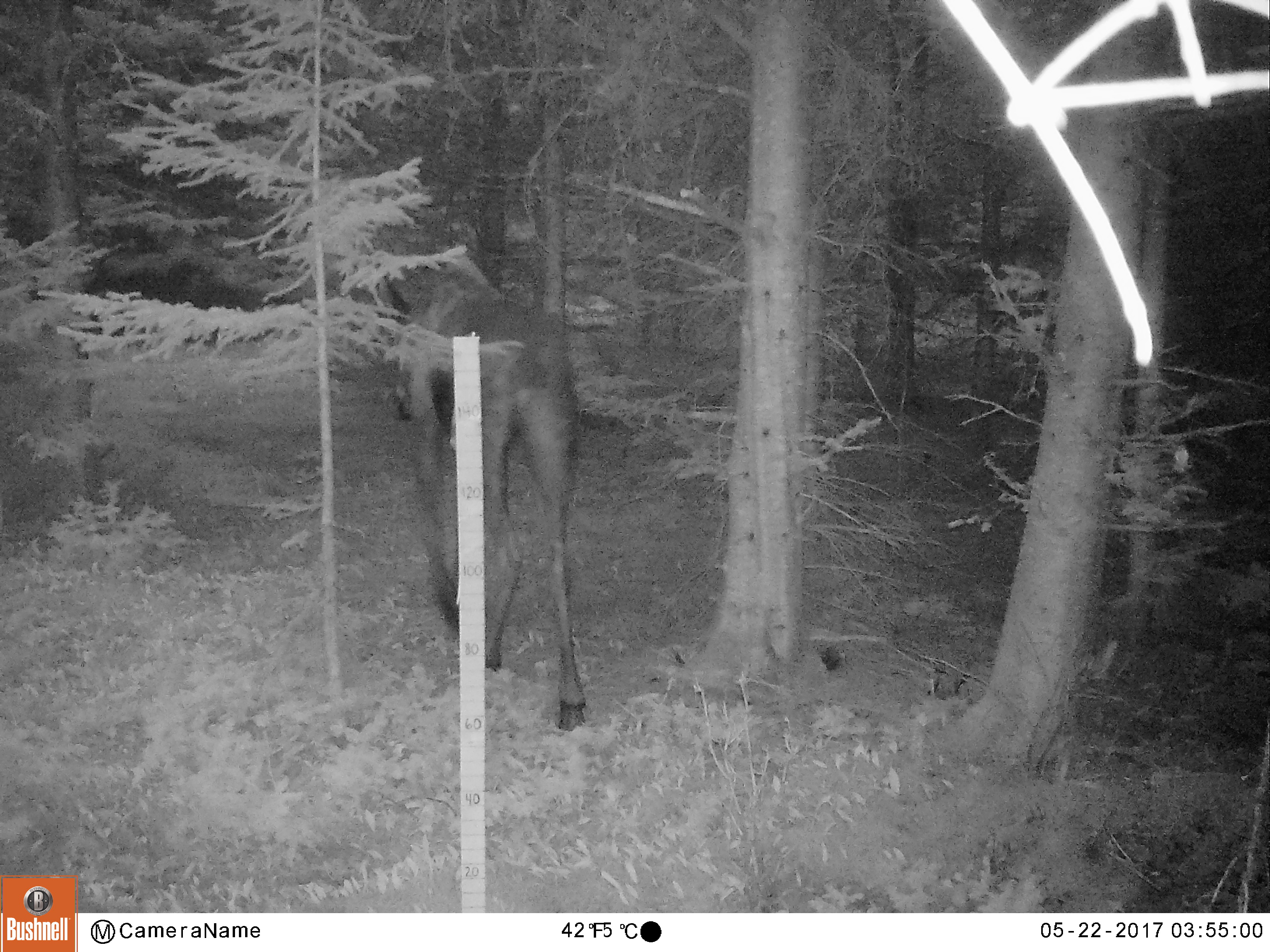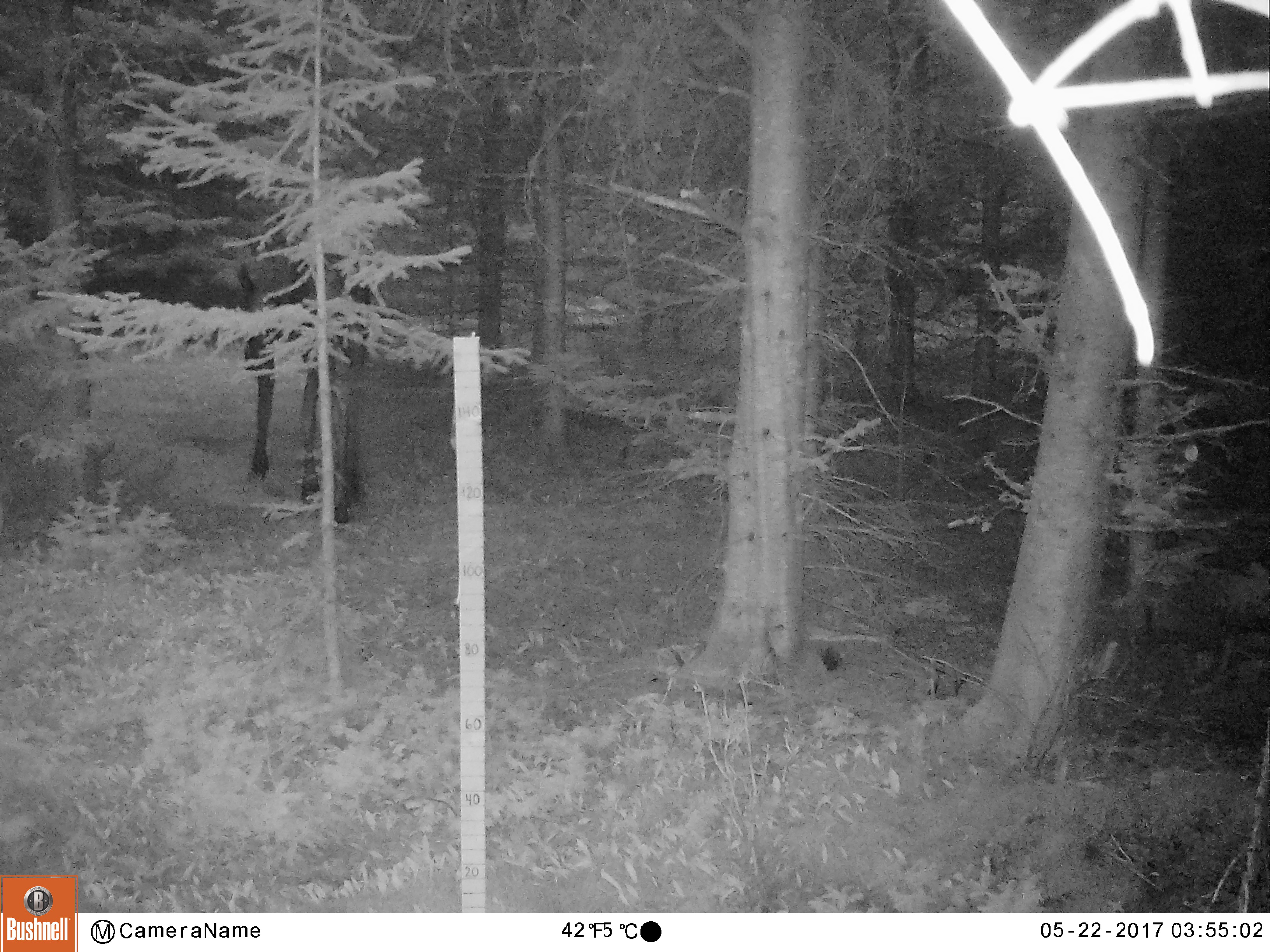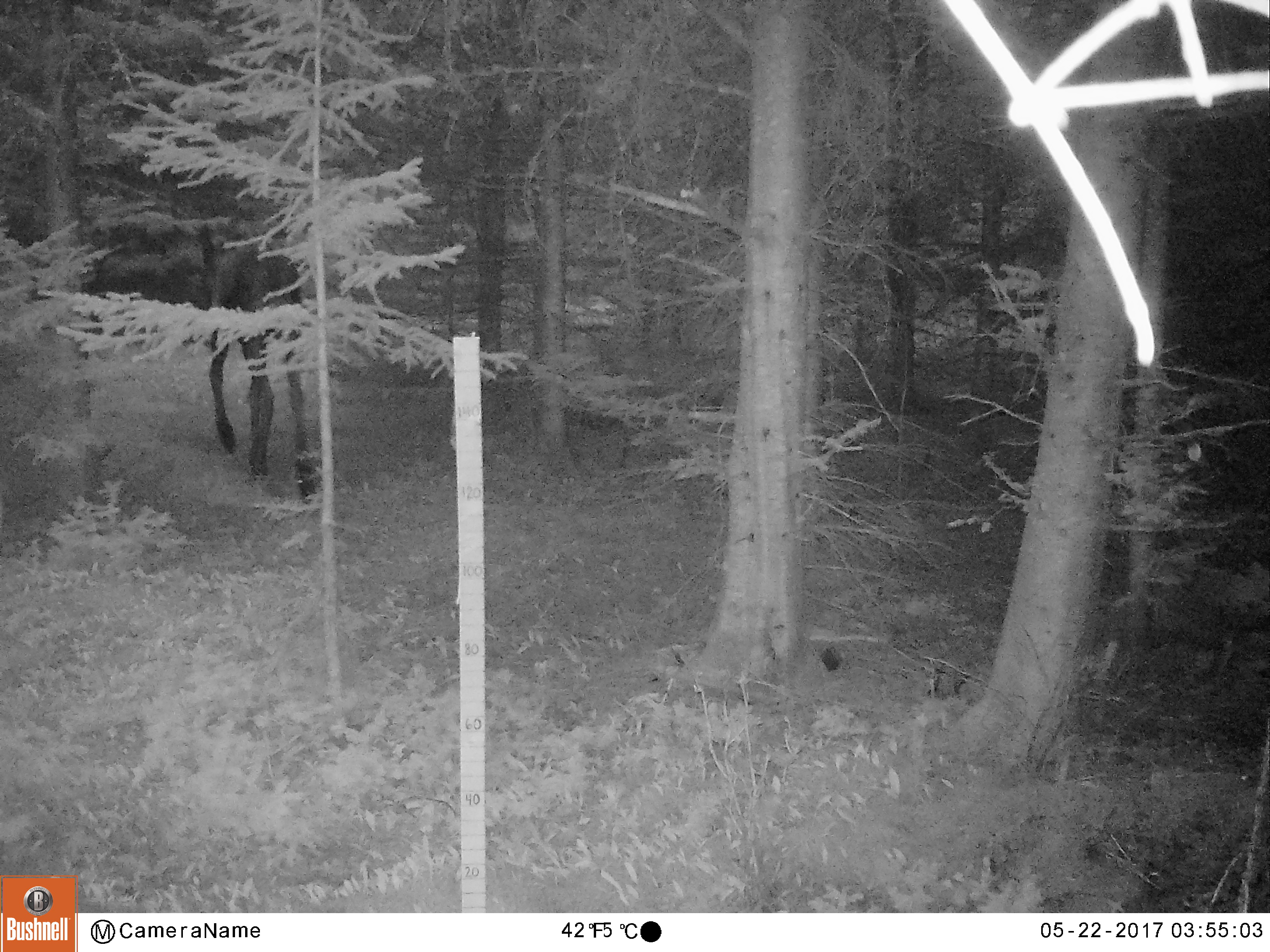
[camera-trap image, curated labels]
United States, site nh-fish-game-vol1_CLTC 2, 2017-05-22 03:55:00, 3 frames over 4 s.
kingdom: Animalia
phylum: Chordata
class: Mammalia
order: Artiodactyla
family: Cervidae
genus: Alces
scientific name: Alces alces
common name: moose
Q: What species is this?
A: Moose (Alces alces).